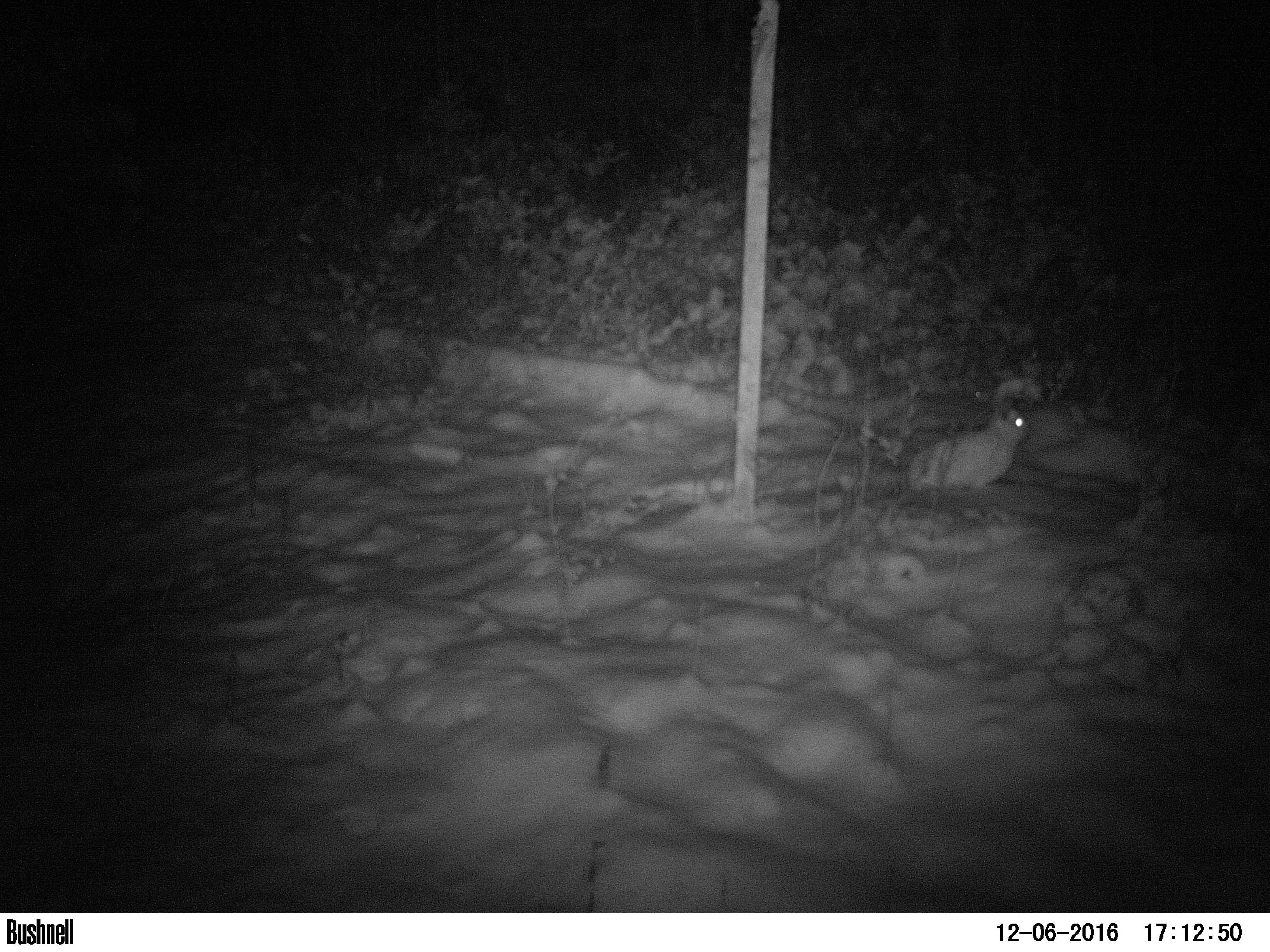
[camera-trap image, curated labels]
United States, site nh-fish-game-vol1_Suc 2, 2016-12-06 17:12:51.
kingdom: Animalia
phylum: Chordata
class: Mammalia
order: Lagomorpha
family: Leporidae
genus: Lepus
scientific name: Lepus americanus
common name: snowshoe hare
Snowshoe hare (Lepus americanus).